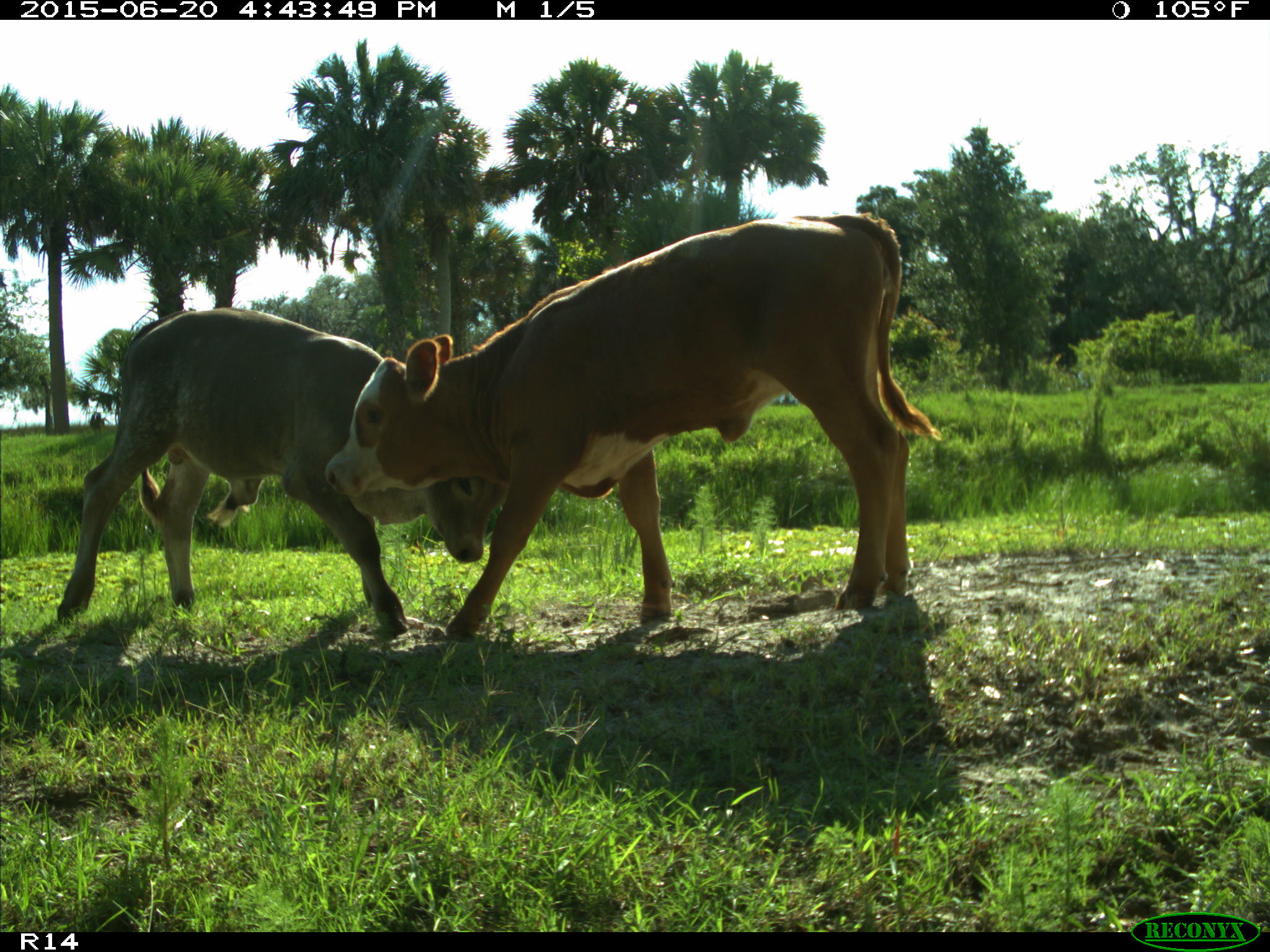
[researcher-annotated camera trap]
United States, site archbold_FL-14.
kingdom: Animalia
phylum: Chordata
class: Mammalia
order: Artiodactyla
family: Bovidae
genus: Bos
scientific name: Bos taurus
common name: domestic cow